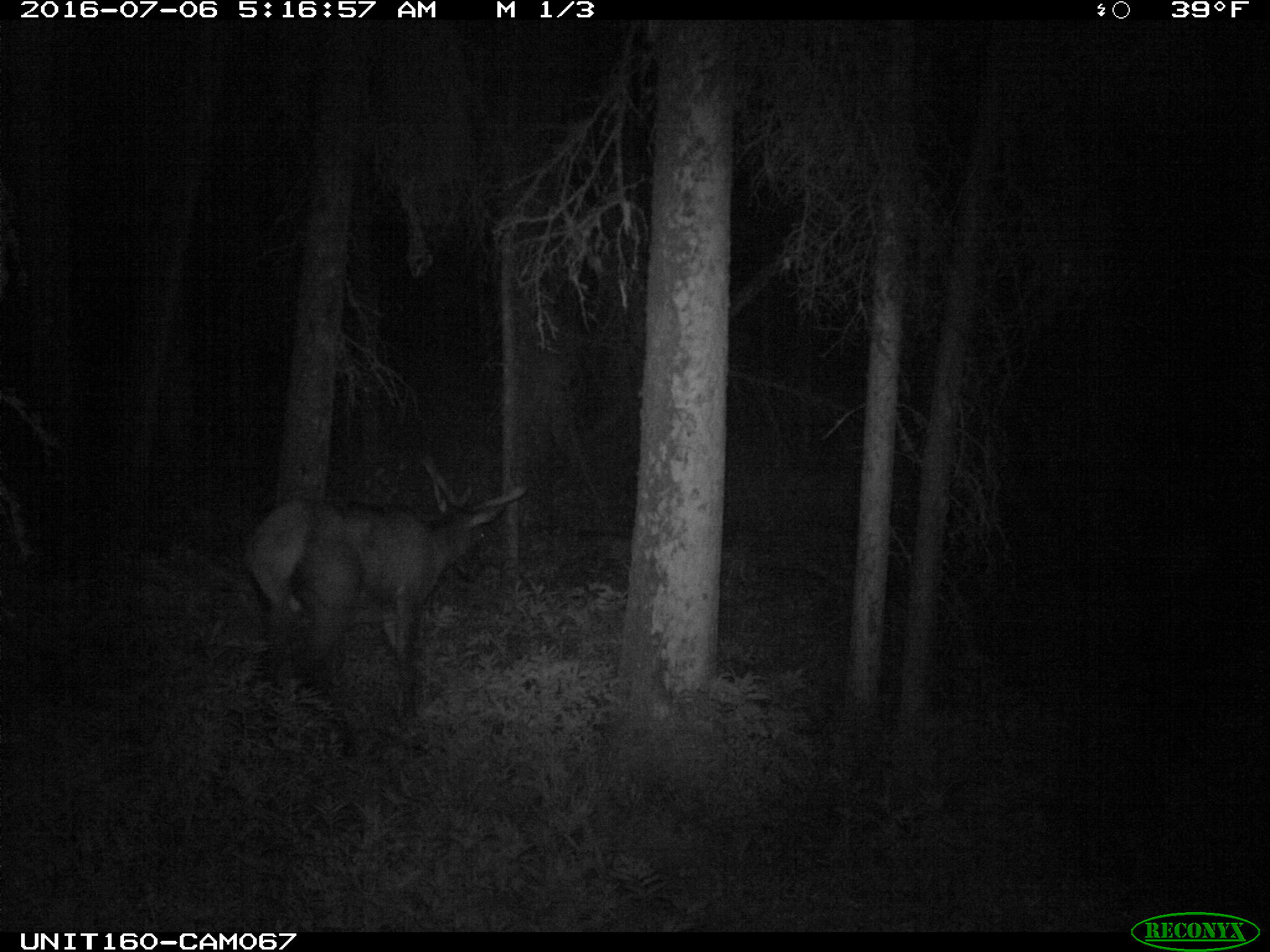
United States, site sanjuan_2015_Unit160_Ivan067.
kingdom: Animalia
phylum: Chordata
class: Mammalia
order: Artiodactyla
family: Cervidae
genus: Cervus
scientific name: Cervus elaphus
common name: red deer